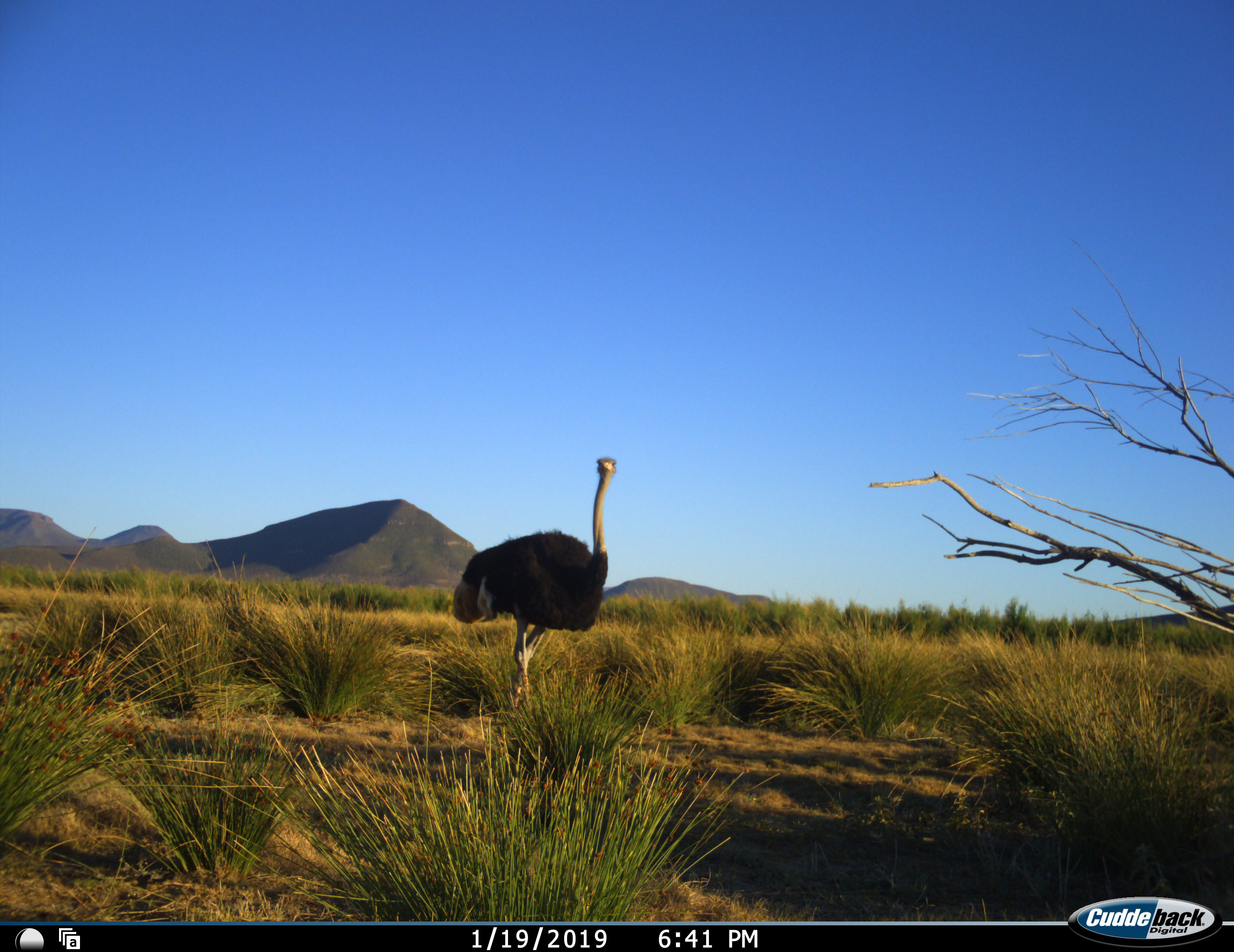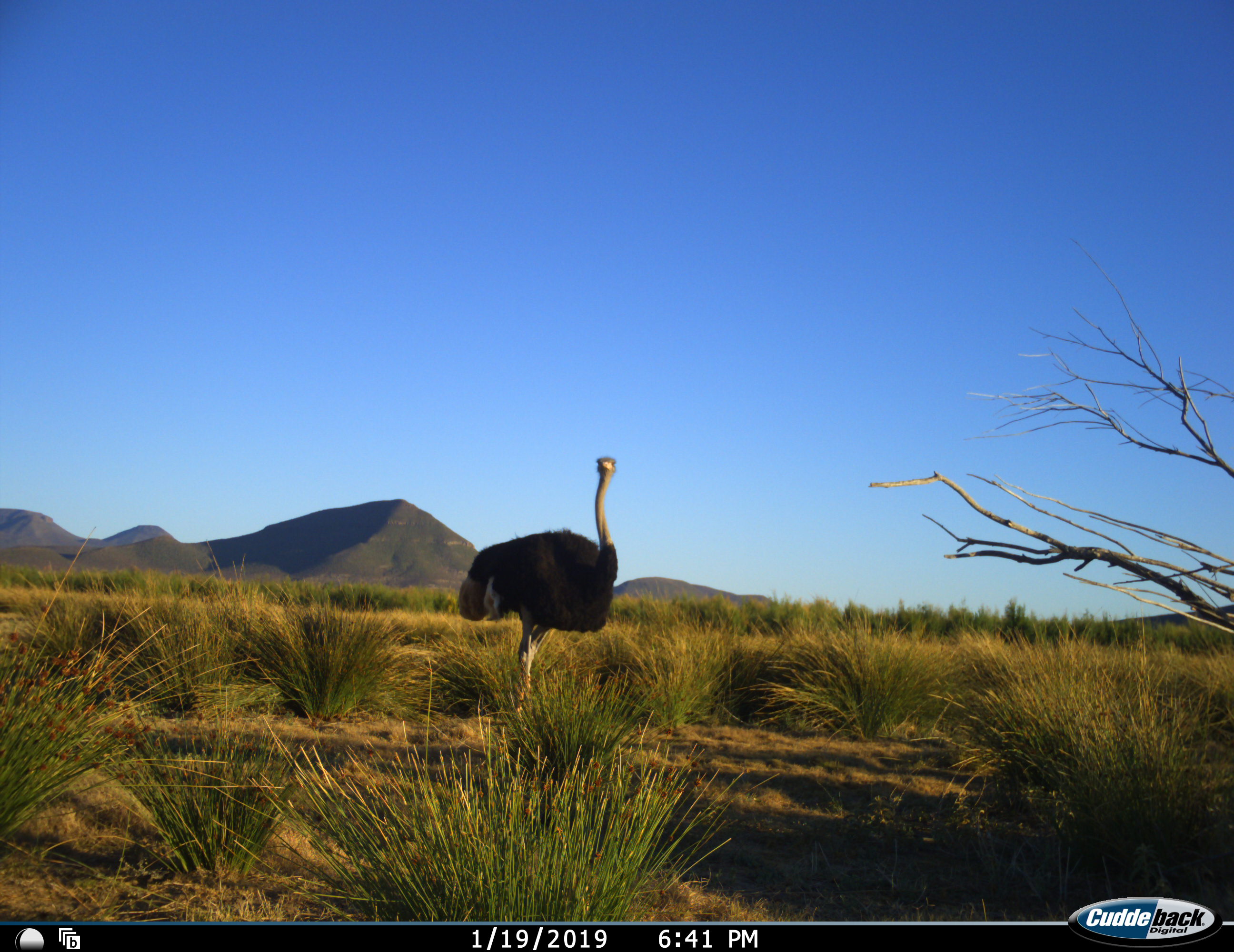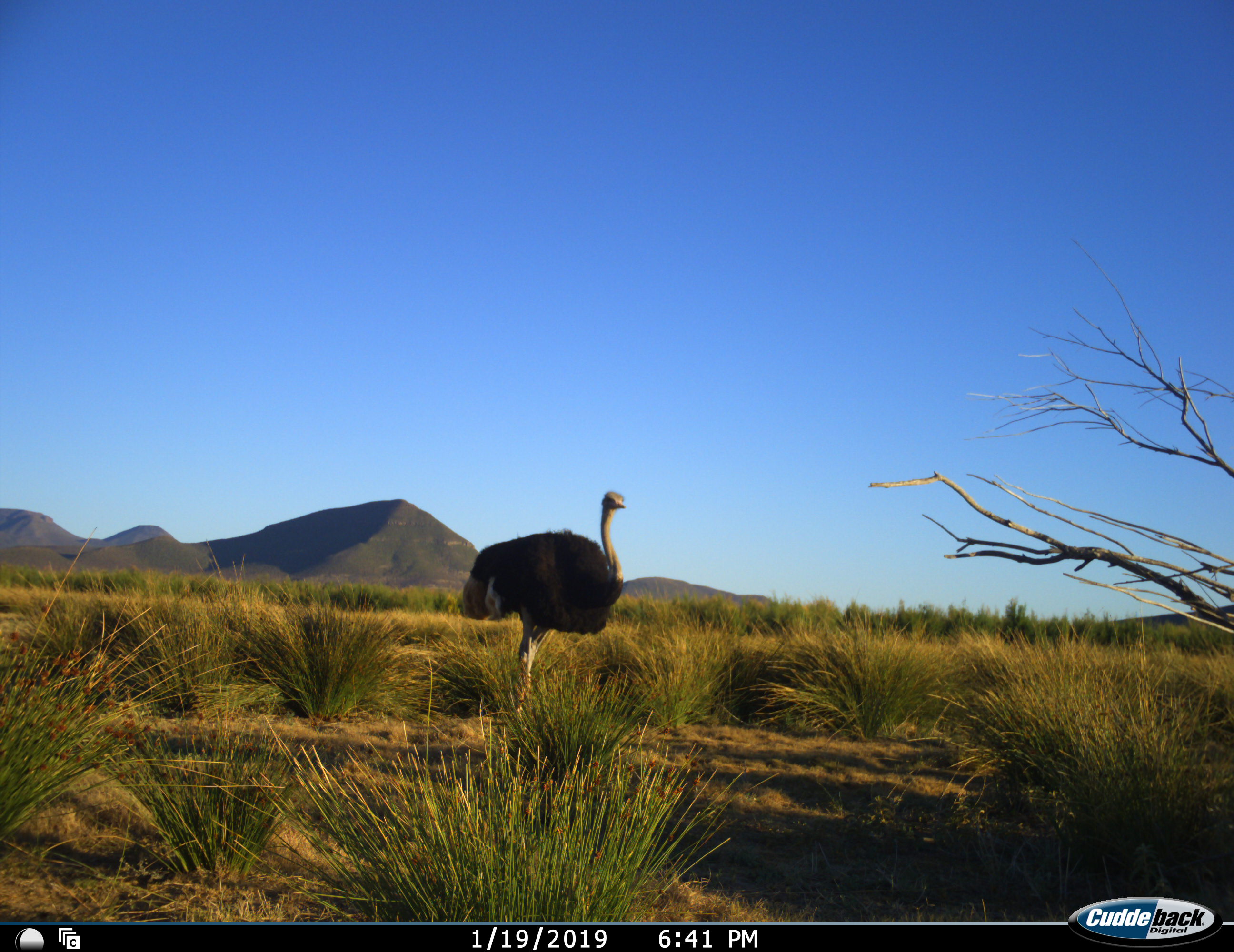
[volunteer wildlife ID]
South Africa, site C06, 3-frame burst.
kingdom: Animalia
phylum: Chordata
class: Aves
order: Struthioniformes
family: Struthionidae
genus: Struthio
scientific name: Struthio camelus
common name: ostrich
Ostrich (Struthio camelus), count 1. Behavior (volunteer vote fractions): standing 90%, resting 0%, moving 10%, interacting 0%. Young present (vote fraction): 0%. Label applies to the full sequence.